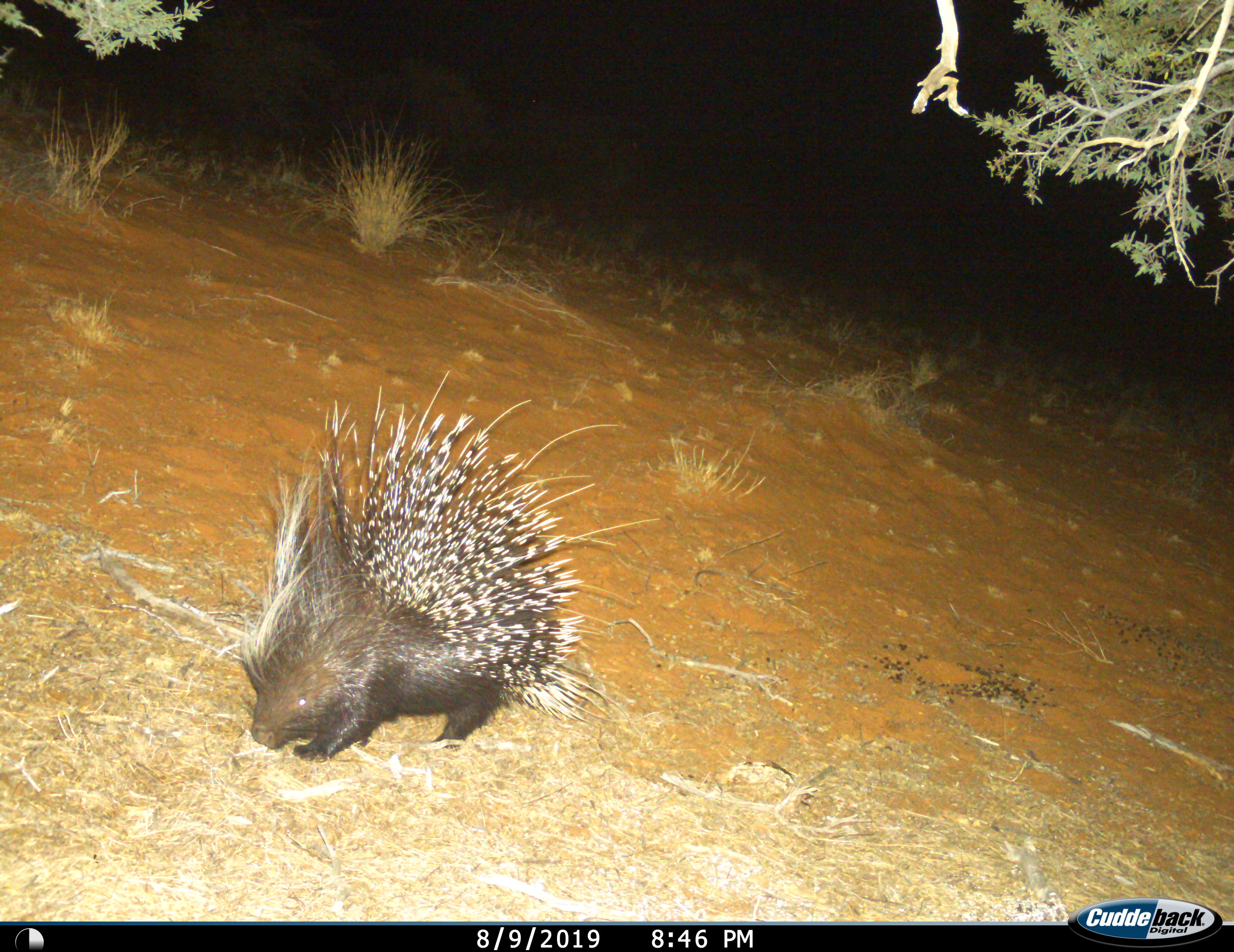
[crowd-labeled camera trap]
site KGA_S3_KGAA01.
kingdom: Animalia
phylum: Chordata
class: Mammalia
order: Rodentia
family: Hystricidae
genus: Hystrix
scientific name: Hystrix cristata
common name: crested porcupine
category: porcupine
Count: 1.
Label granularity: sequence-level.